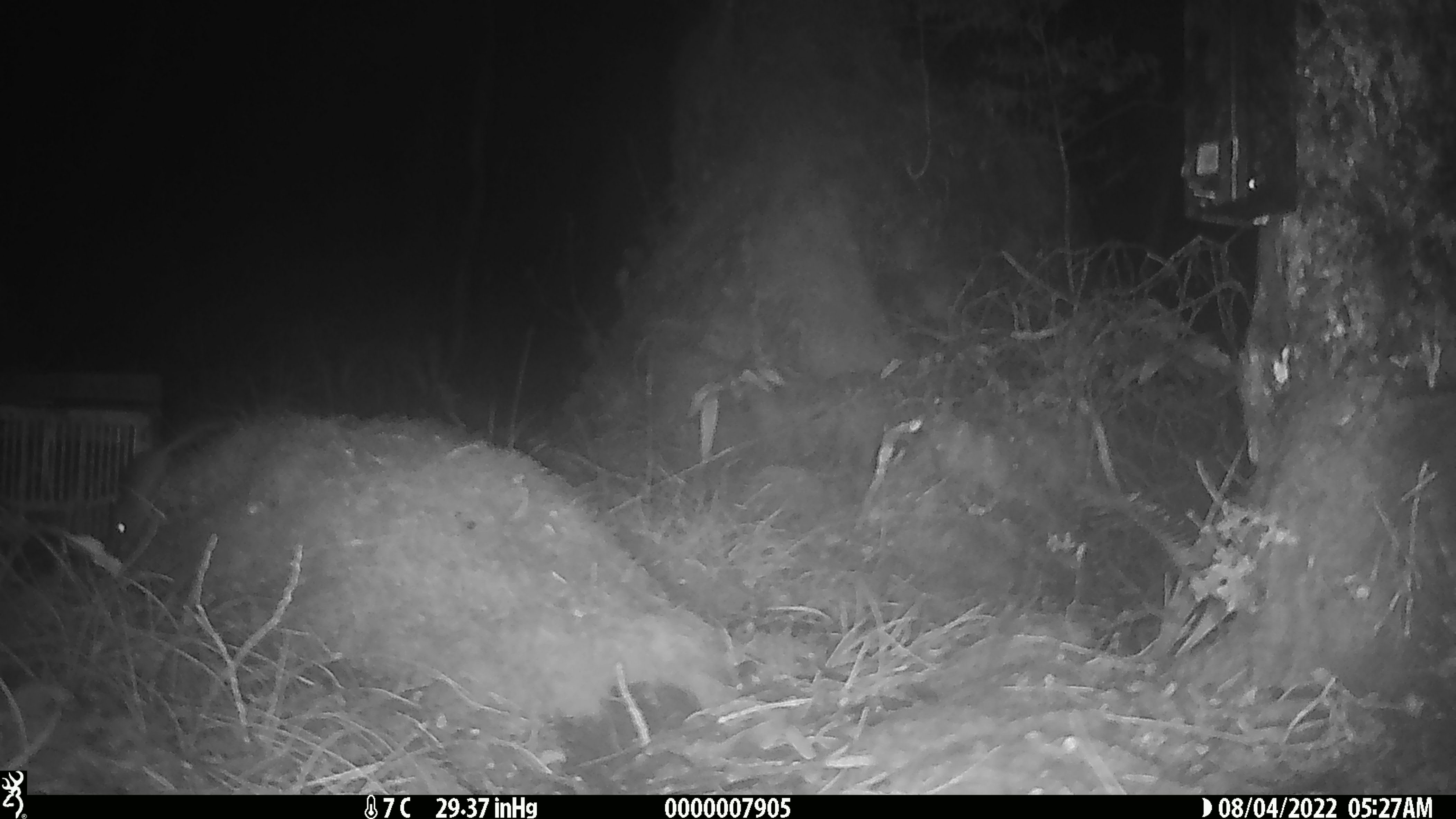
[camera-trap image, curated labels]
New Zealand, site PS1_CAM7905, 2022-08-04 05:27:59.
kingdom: Animalia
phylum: Chordata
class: Mammalia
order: Rodentia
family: Muridae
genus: Mus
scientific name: Mus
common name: mouse